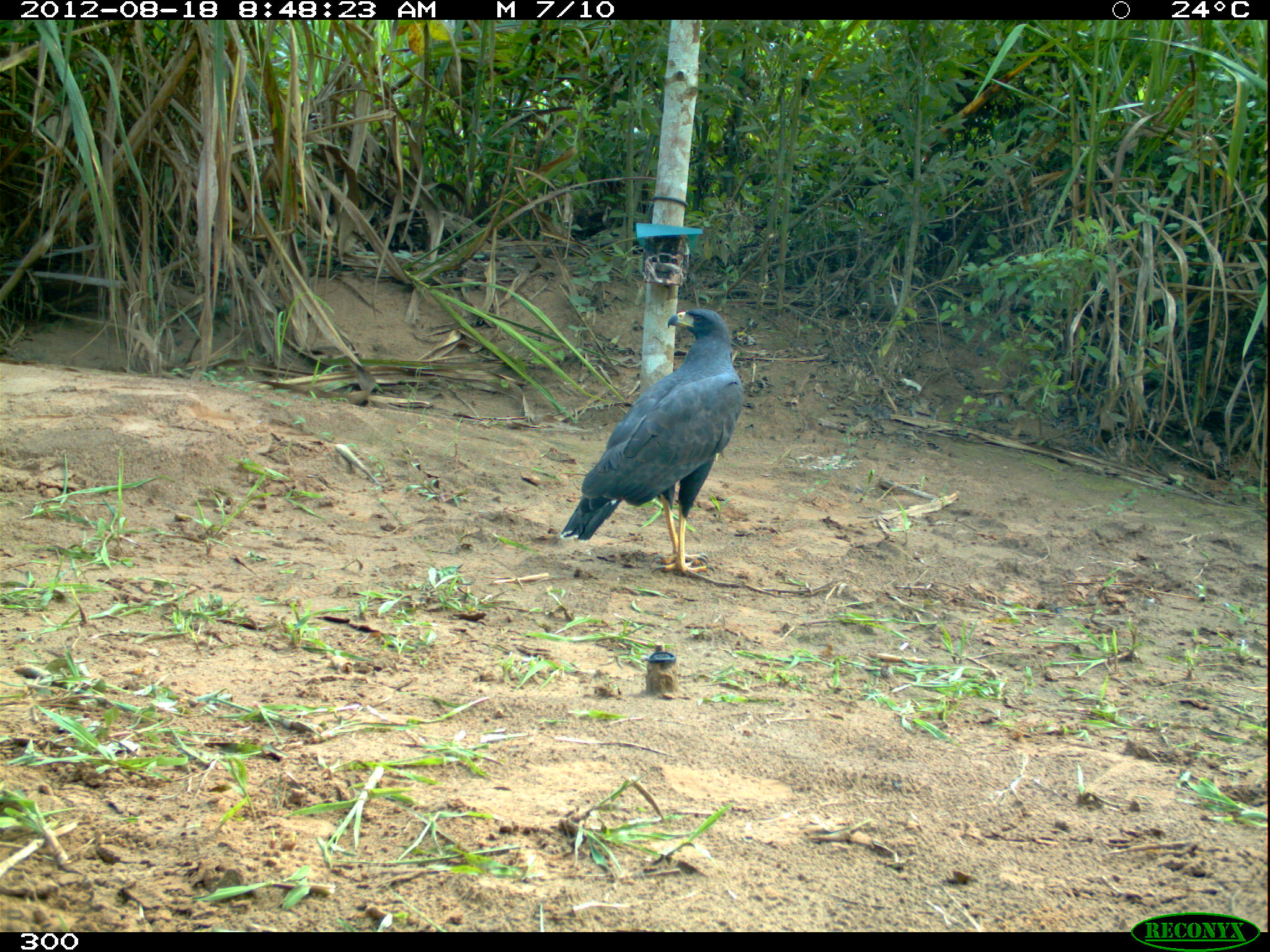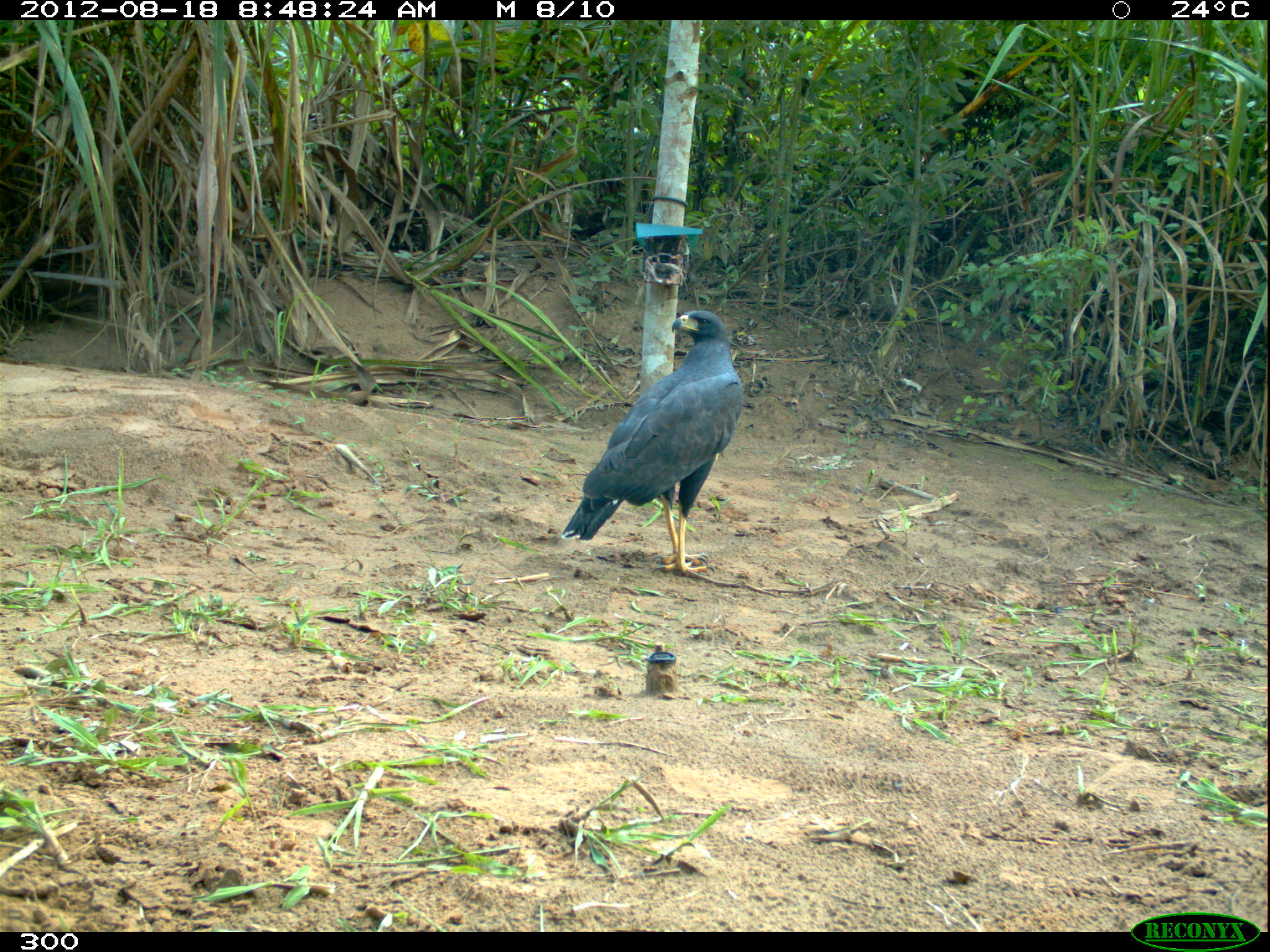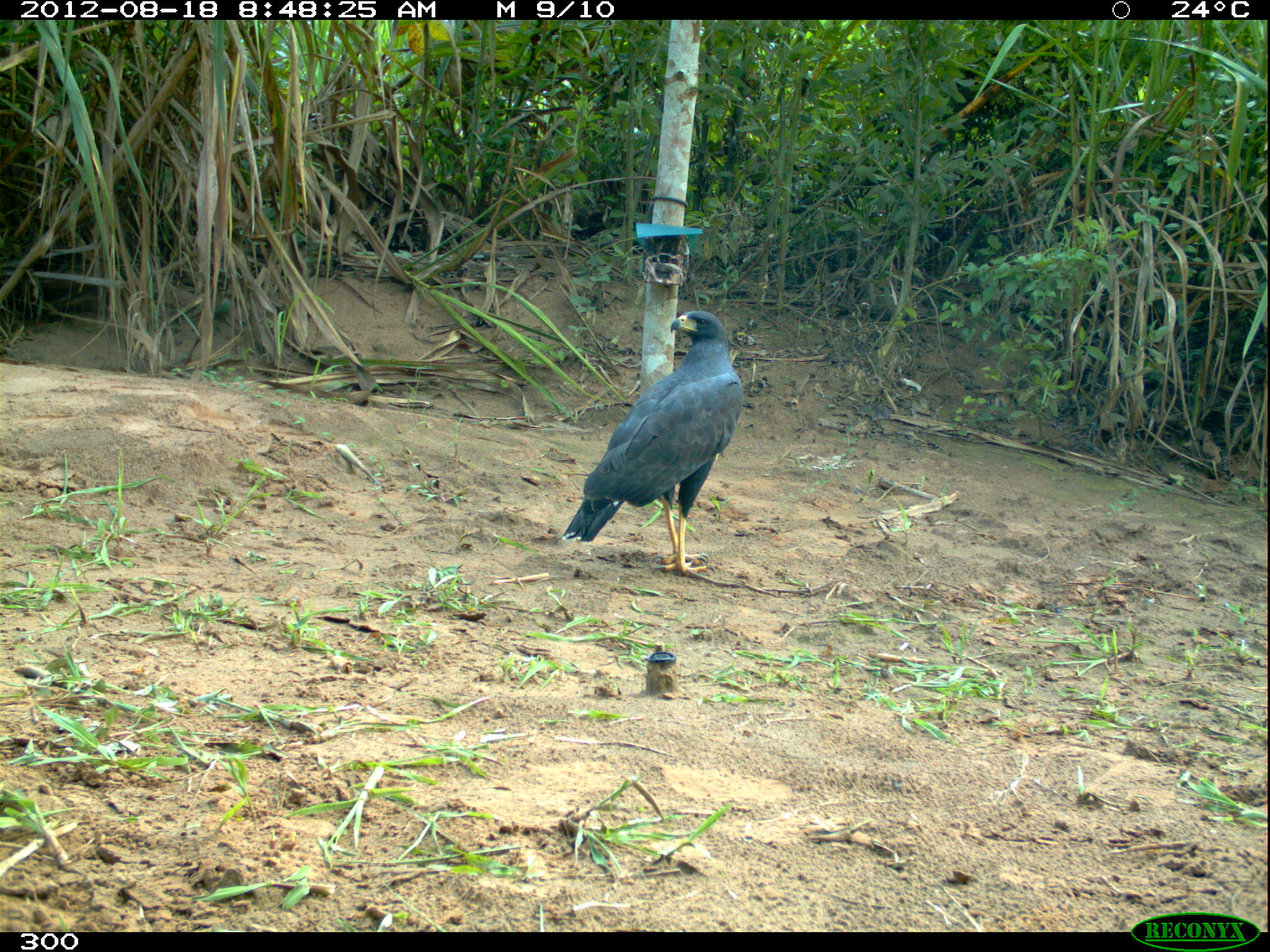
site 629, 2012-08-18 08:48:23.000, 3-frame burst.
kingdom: Animalia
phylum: Chordata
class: Aves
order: Accipitriformes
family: Accipitridae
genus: Buteogallus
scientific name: Buteogallus urubitinga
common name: great black hawk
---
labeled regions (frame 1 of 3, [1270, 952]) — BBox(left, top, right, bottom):
buteogallus urubitinga: BBox(559, 307, 745, 576)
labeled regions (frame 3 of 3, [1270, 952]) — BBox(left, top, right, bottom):
buteogallus urubitinga: BBox(561, 310, 744, 573)